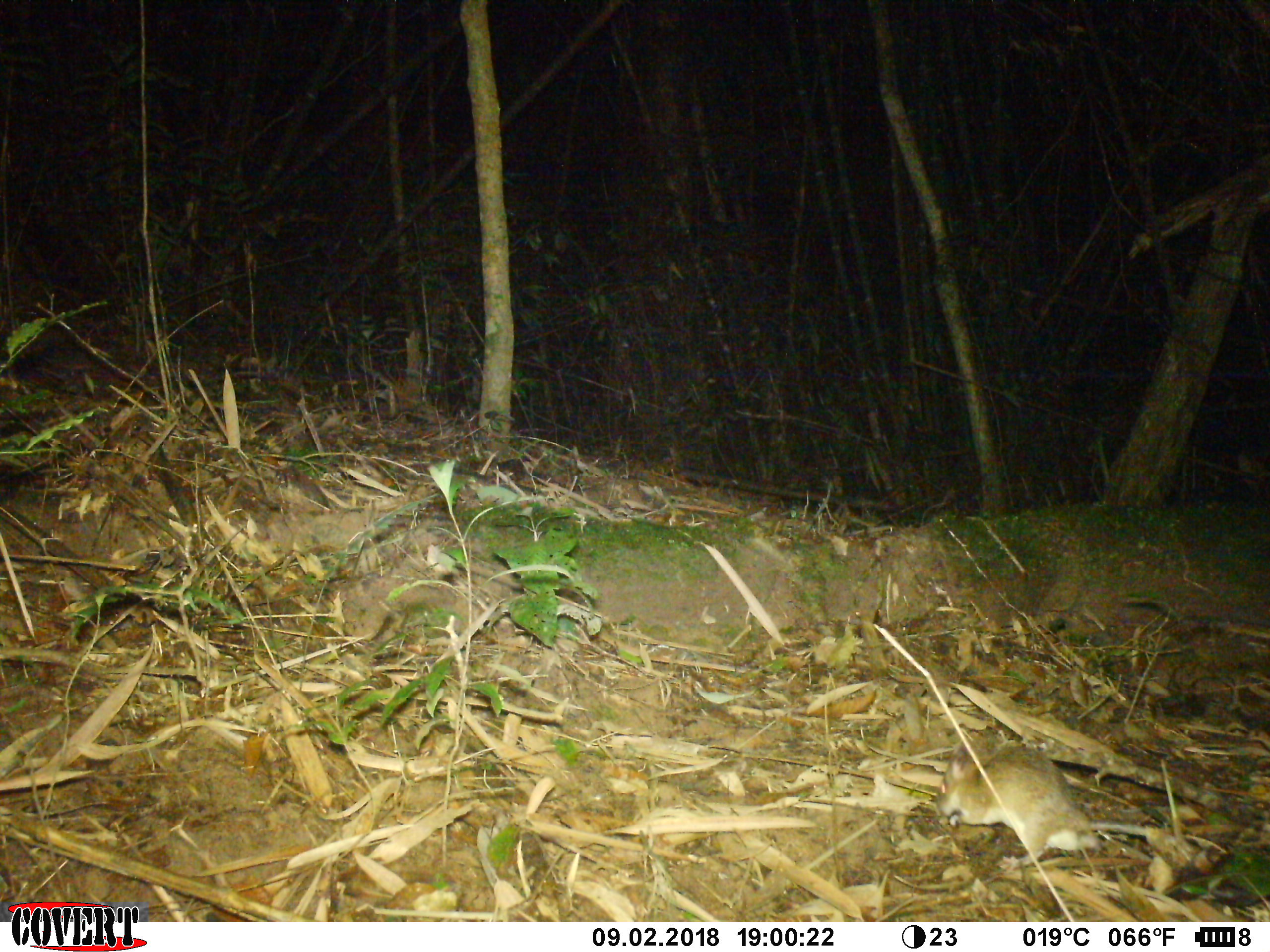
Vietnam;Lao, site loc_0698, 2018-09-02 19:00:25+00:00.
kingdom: Animalia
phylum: Chordata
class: Mammalia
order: Rodentia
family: Muridae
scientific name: Muridae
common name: old-world mice and rats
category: unidentified murid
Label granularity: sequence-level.